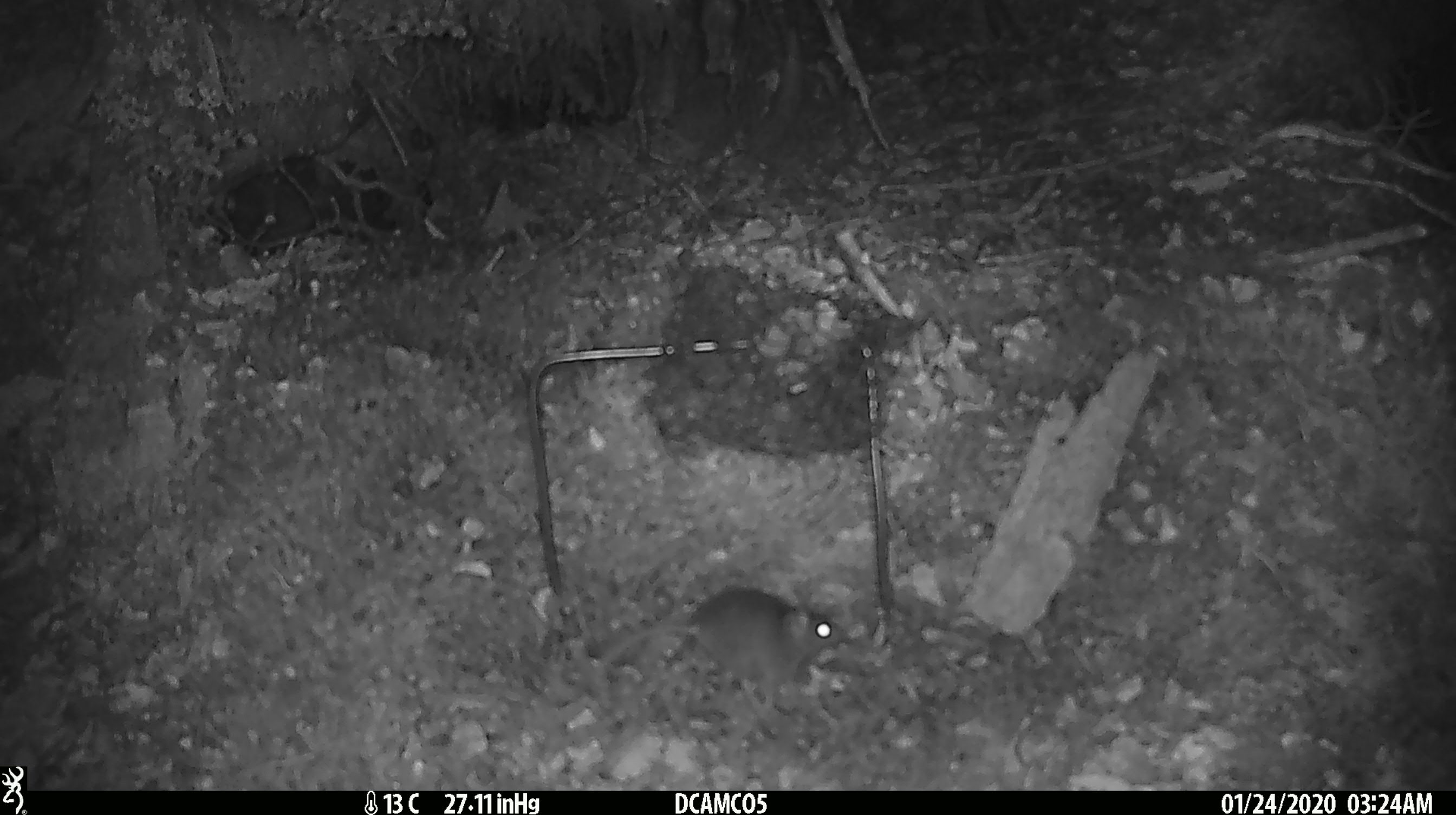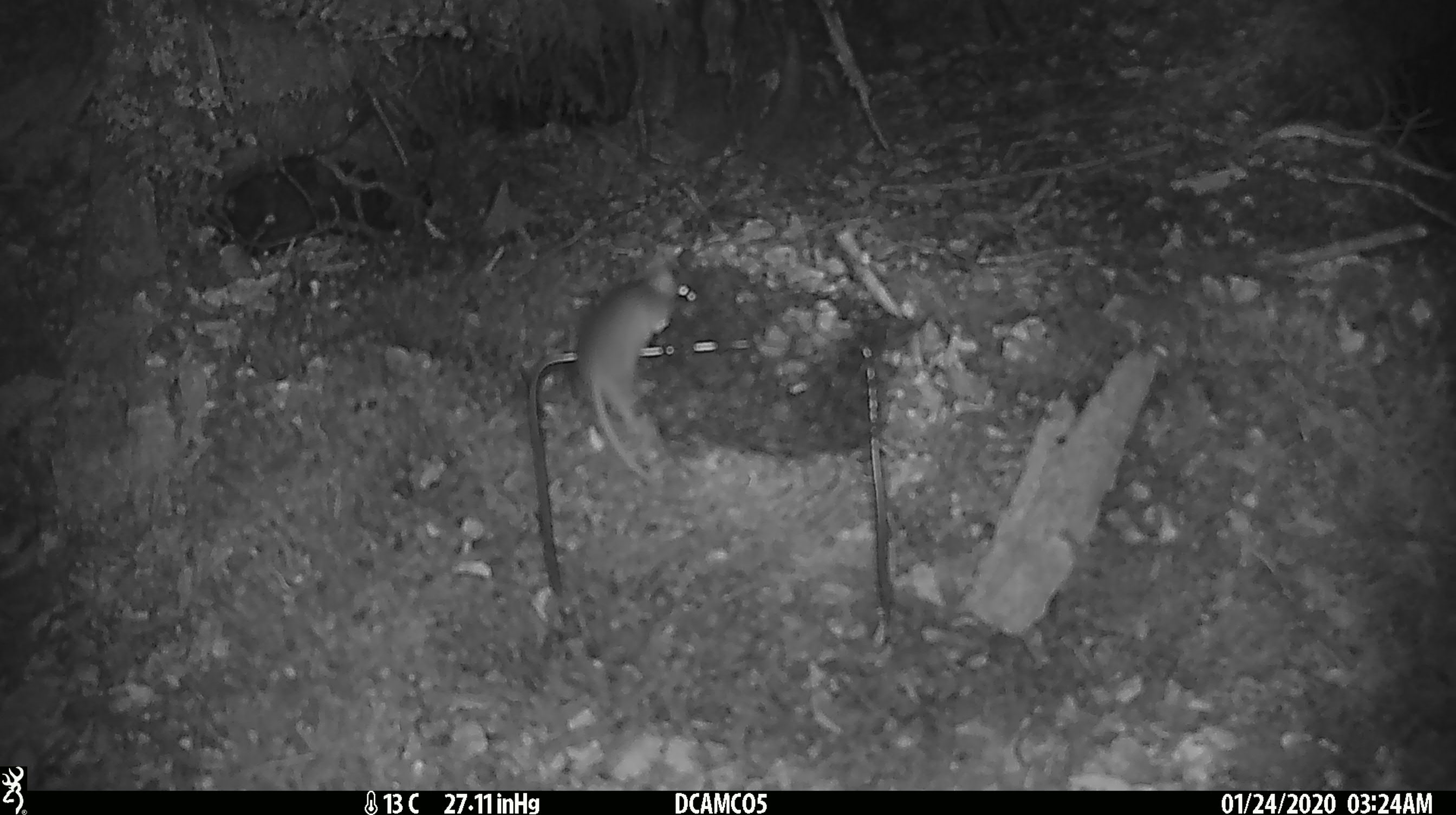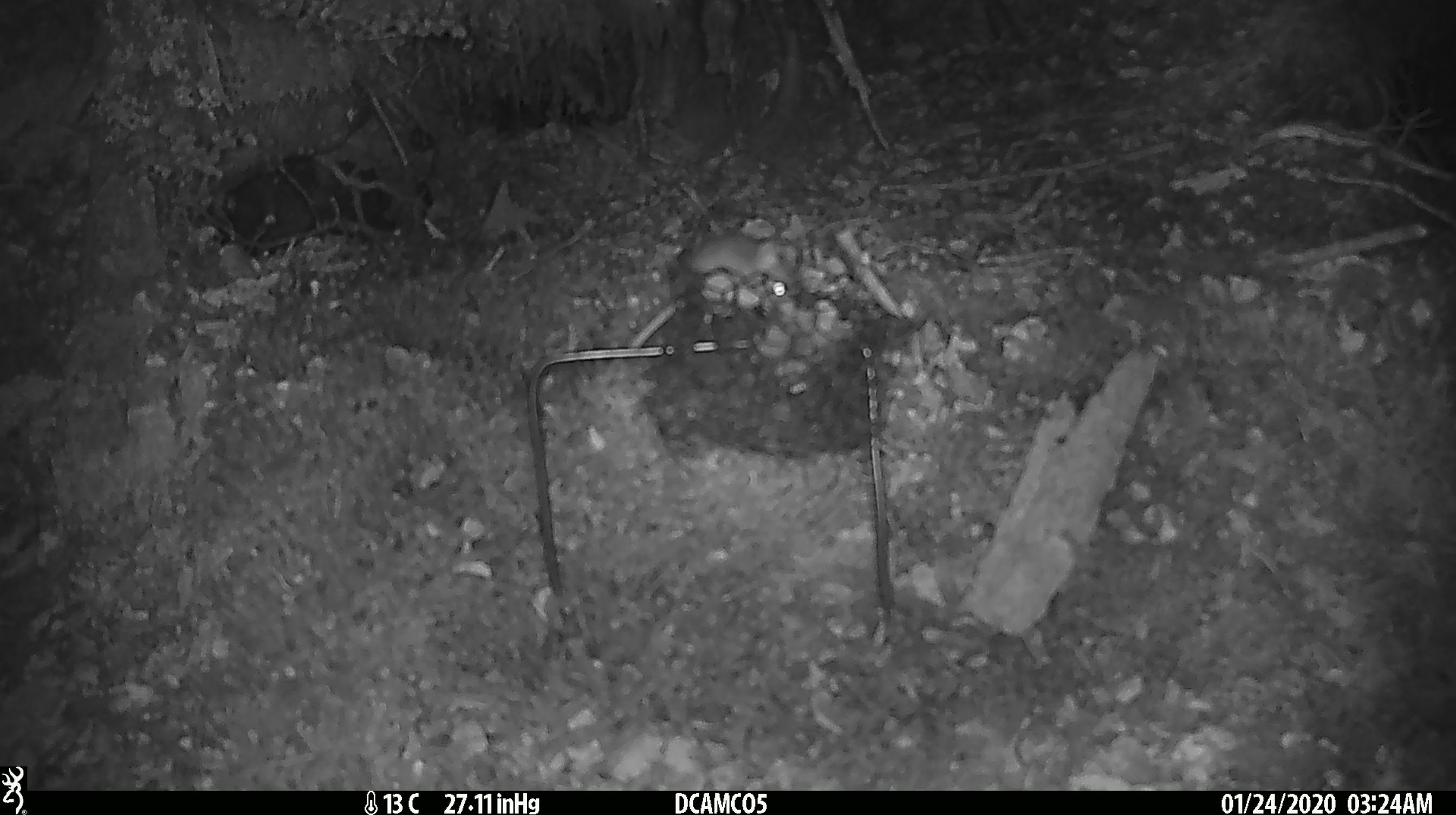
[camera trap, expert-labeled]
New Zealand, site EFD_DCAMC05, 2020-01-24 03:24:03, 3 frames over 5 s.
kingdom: Animalia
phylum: Chordata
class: Mammalia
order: Rodentia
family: Muridae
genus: Mus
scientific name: Mus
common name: mouse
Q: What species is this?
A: Mouse (Mus).